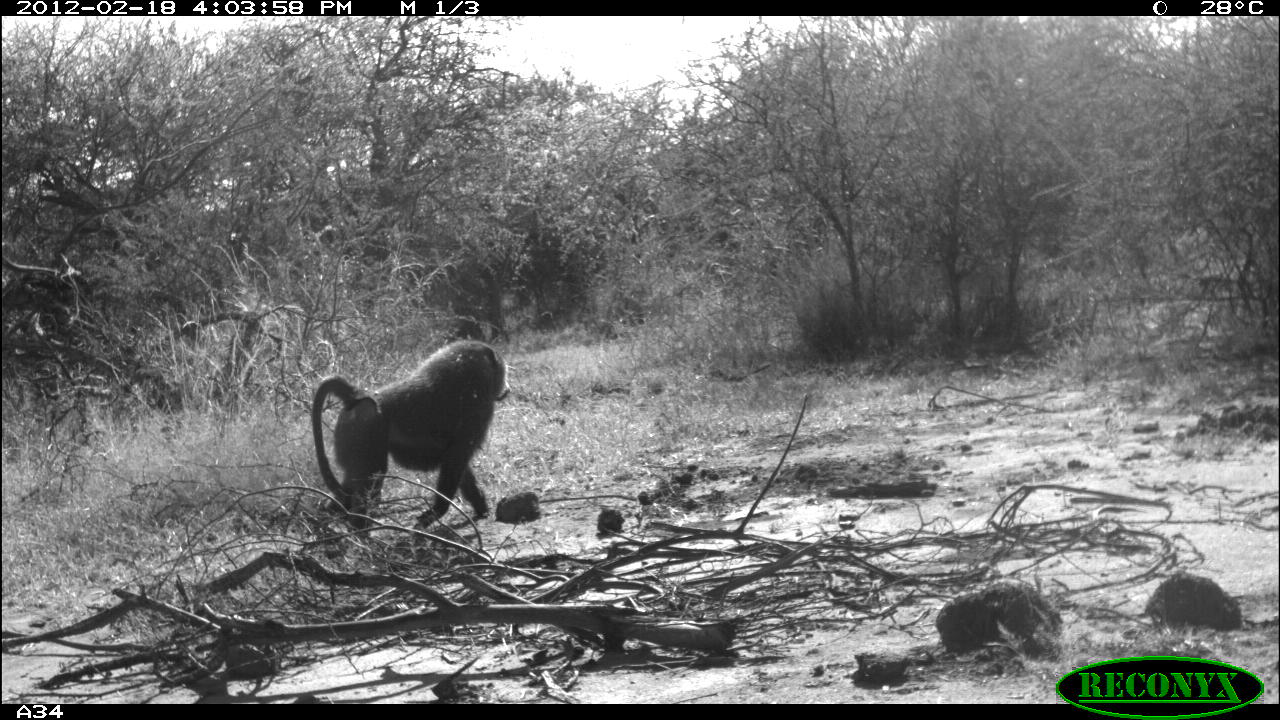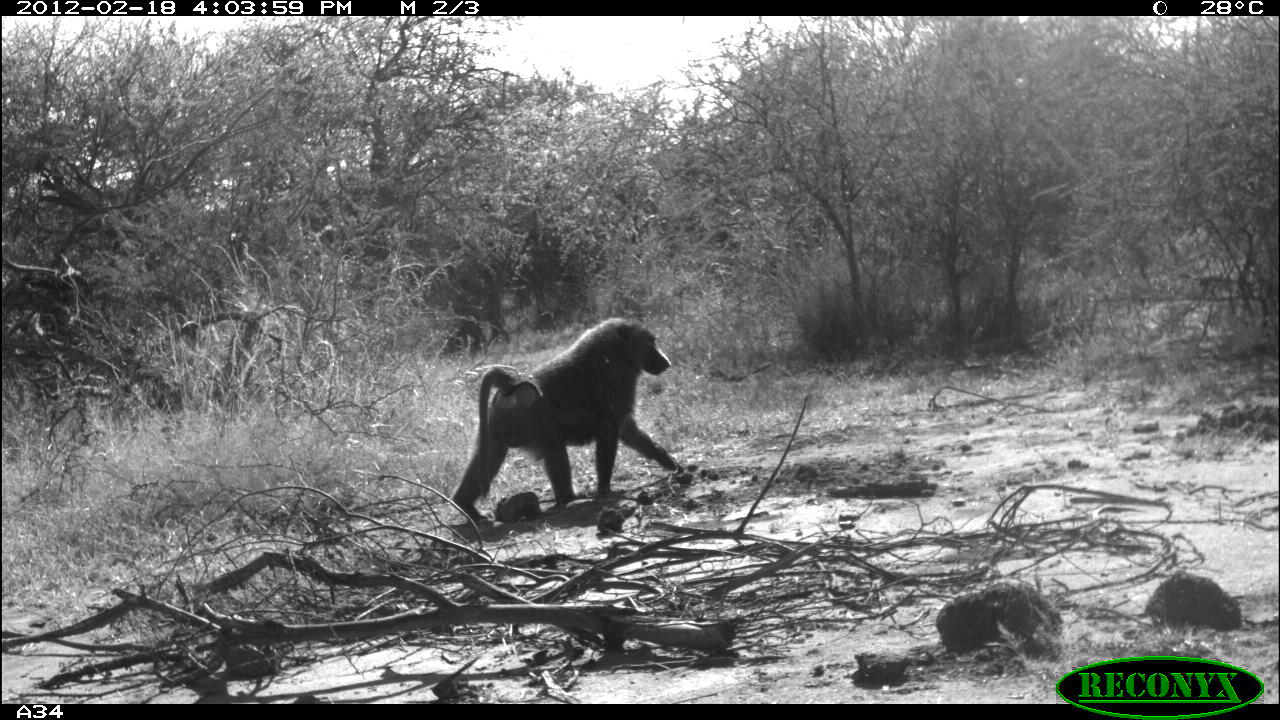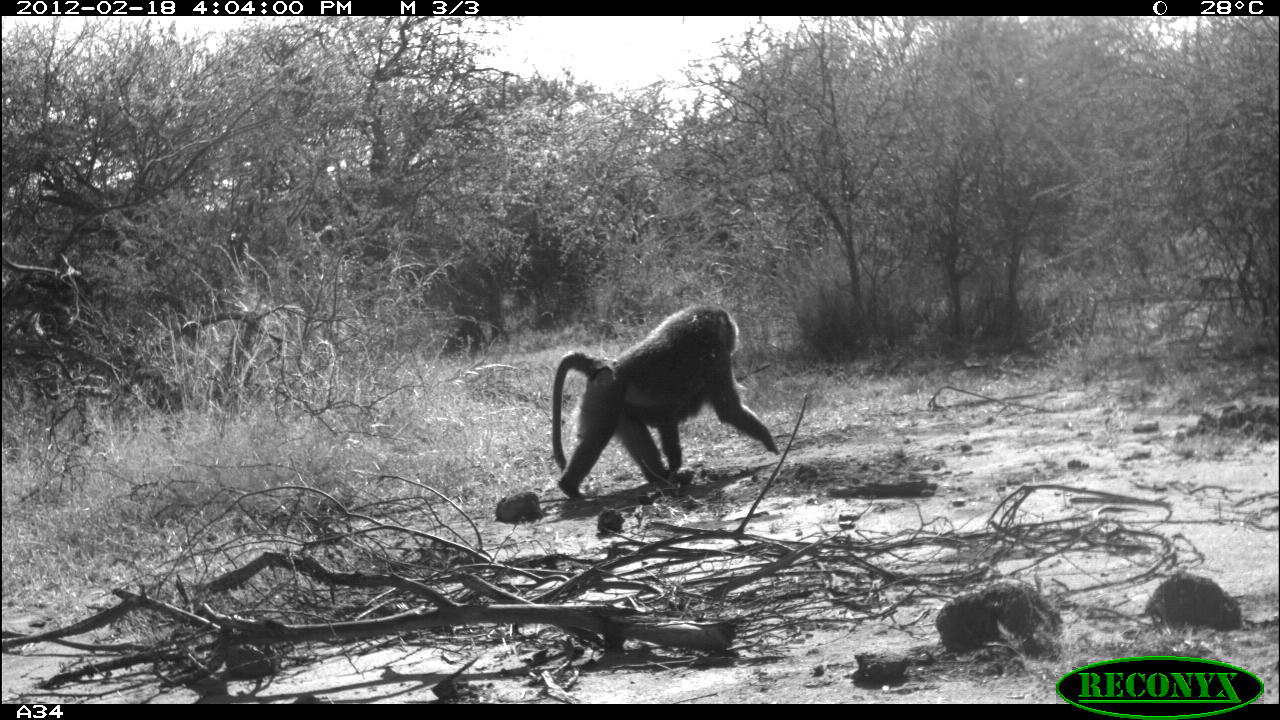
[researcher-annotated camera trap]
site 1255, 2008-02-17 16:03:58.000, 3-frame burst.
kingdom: Animalia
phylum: Chordata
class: Mammalia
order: Primates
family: Cercopithecidae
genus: Papio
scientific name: Papio anubis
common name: olive baboon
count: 1